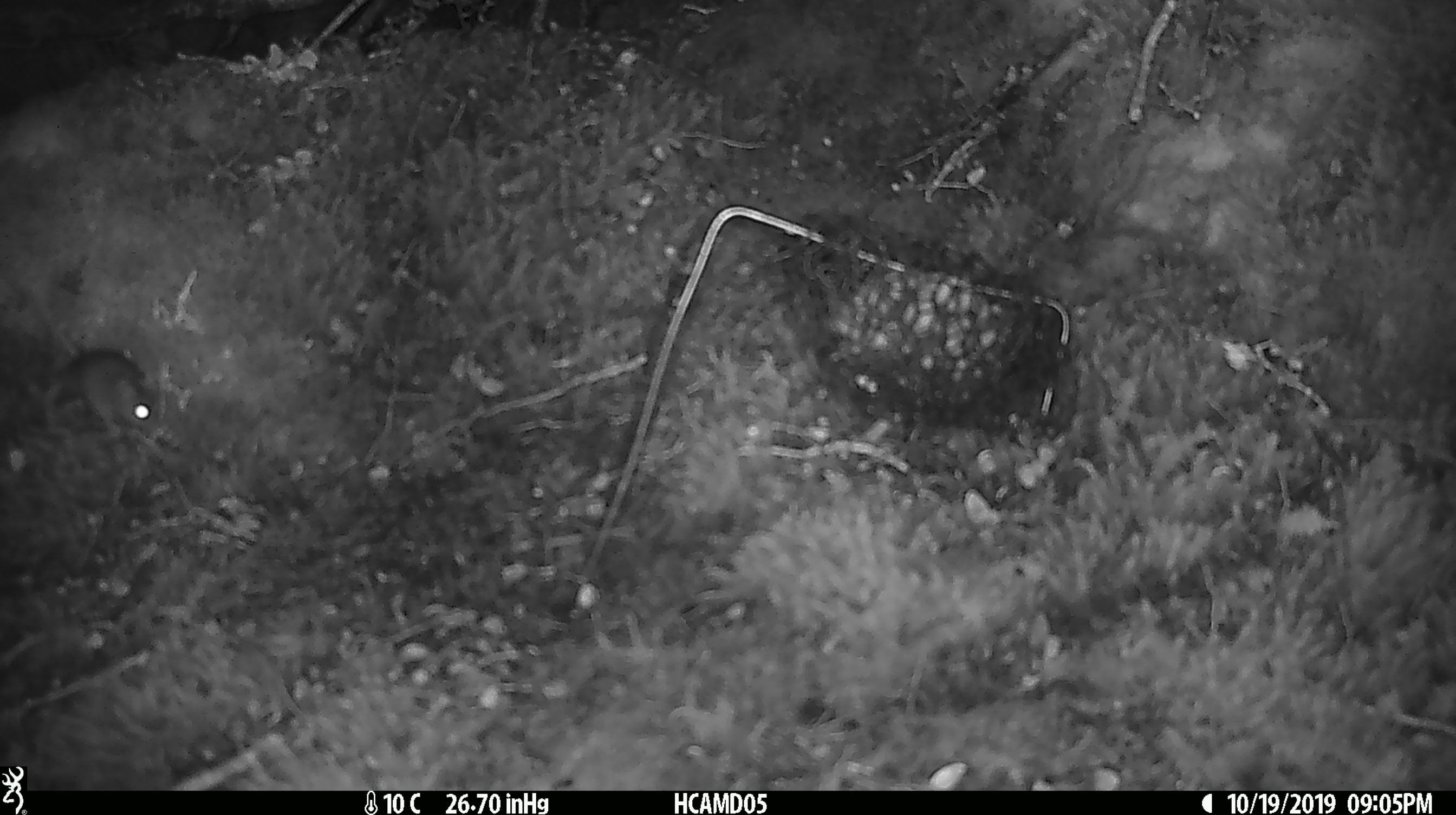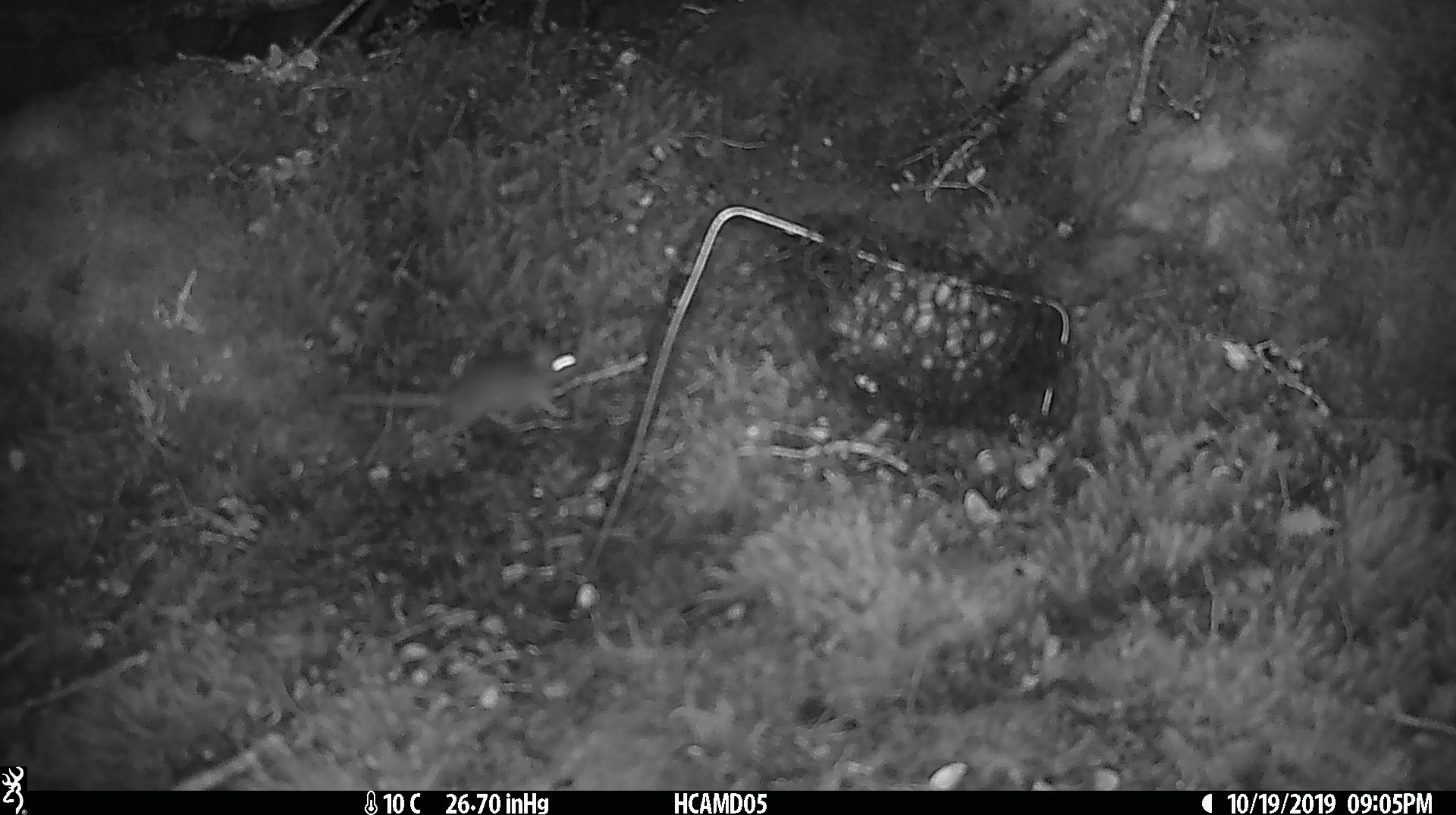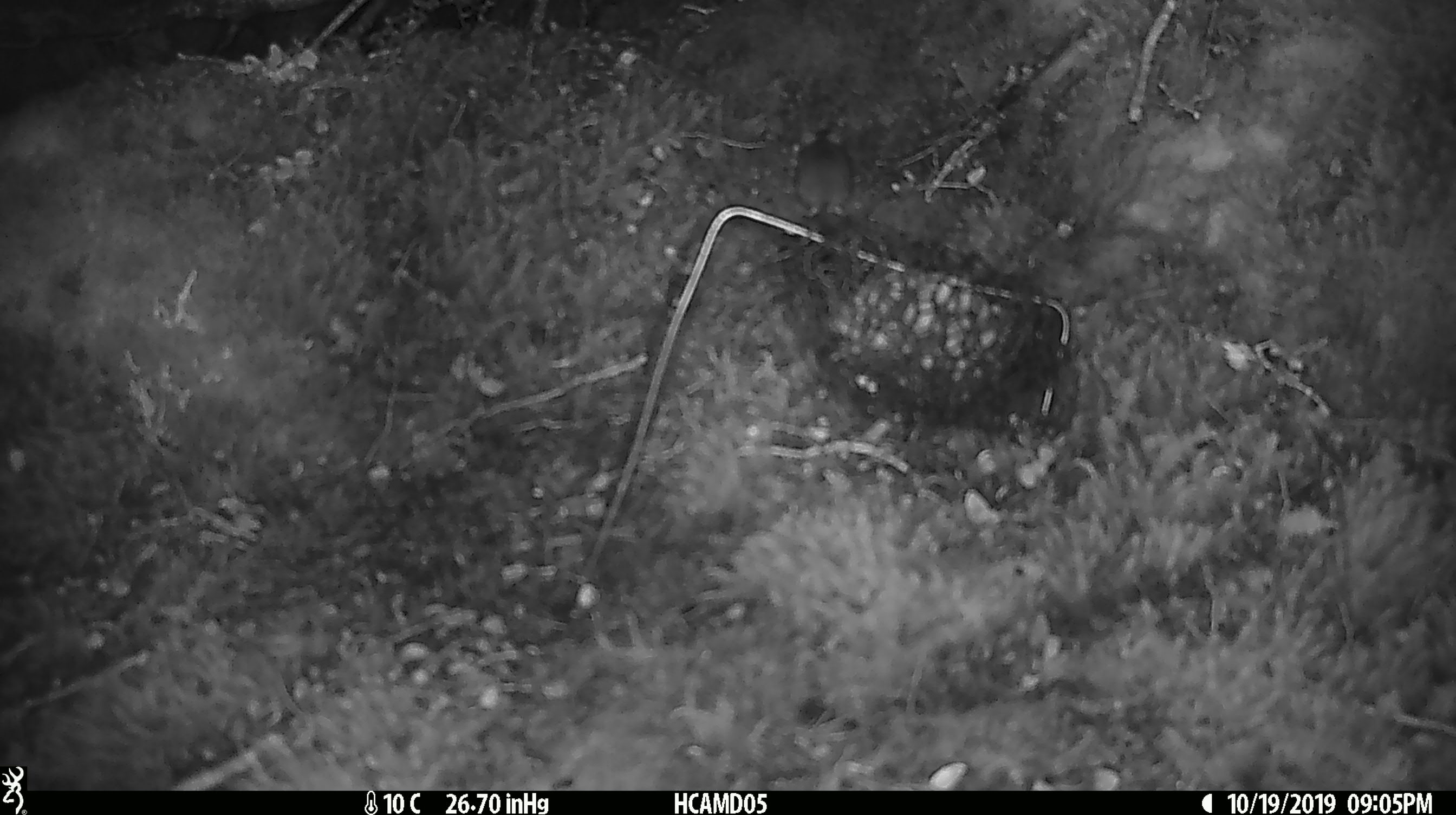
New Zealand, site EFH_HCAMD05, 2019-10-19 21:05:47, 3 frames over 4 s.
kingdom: Animalia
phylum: Chordata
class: Mammalia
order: Rodentia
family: Muridae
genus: Mus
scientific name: Mus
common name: mouse